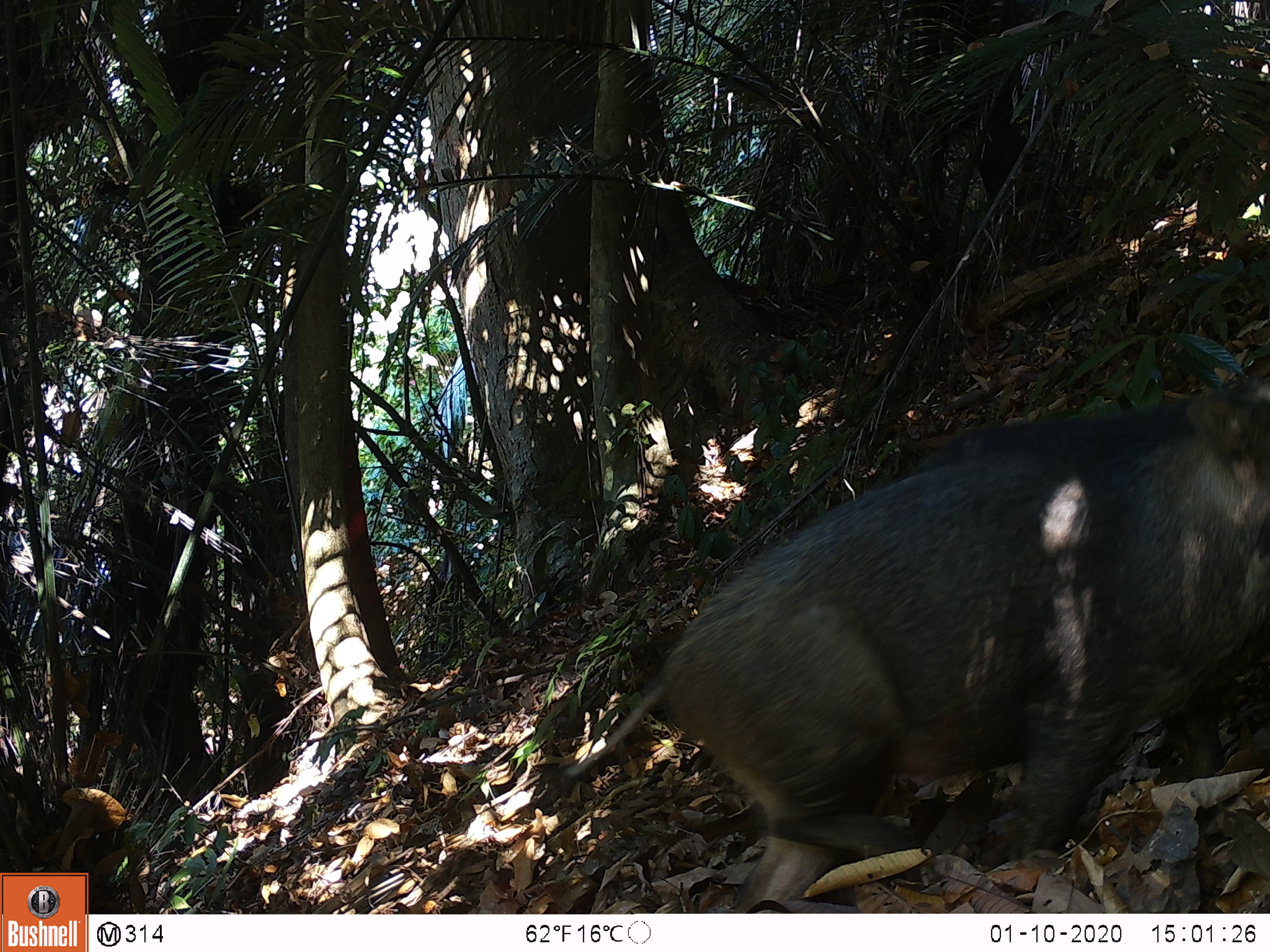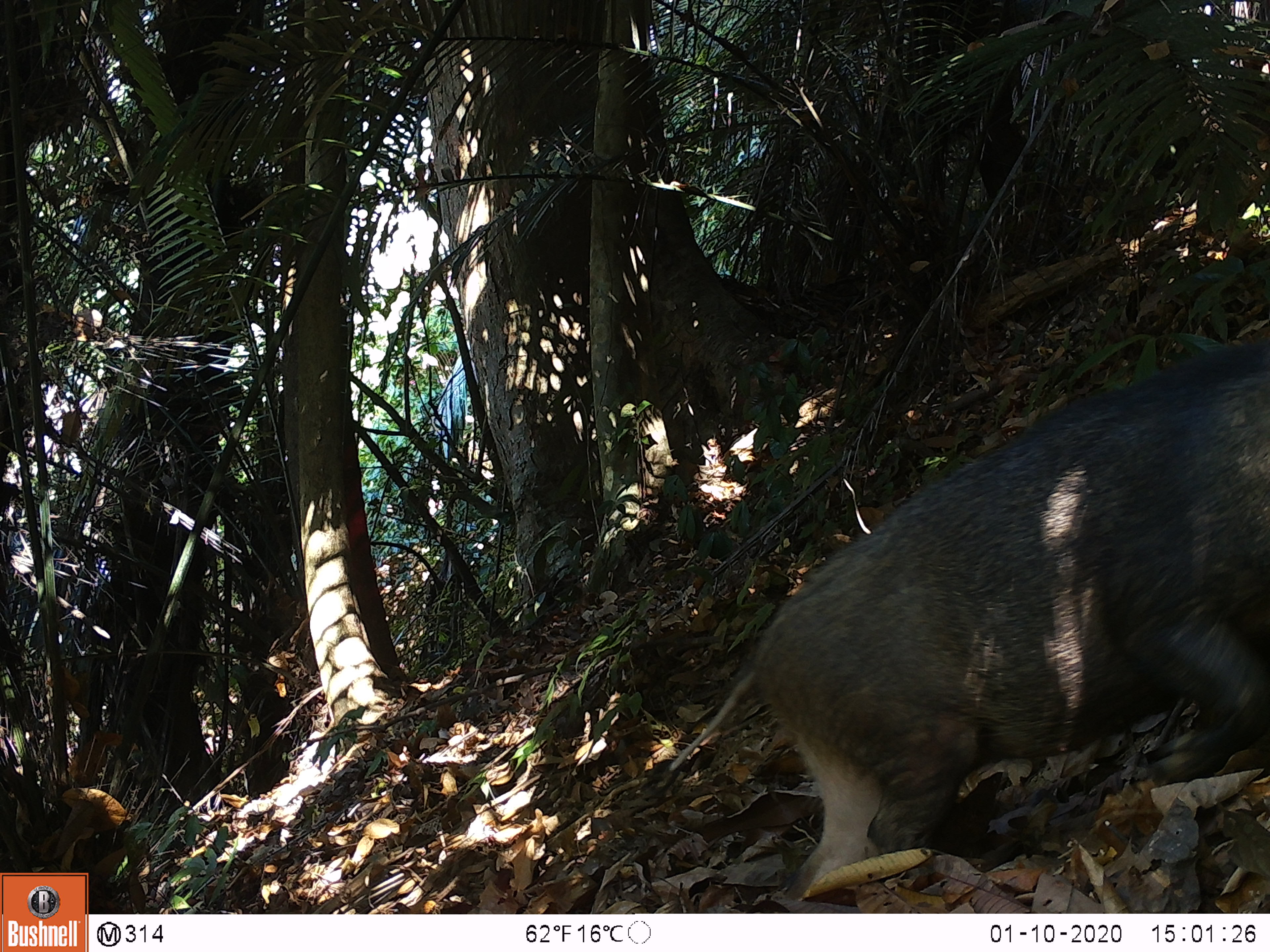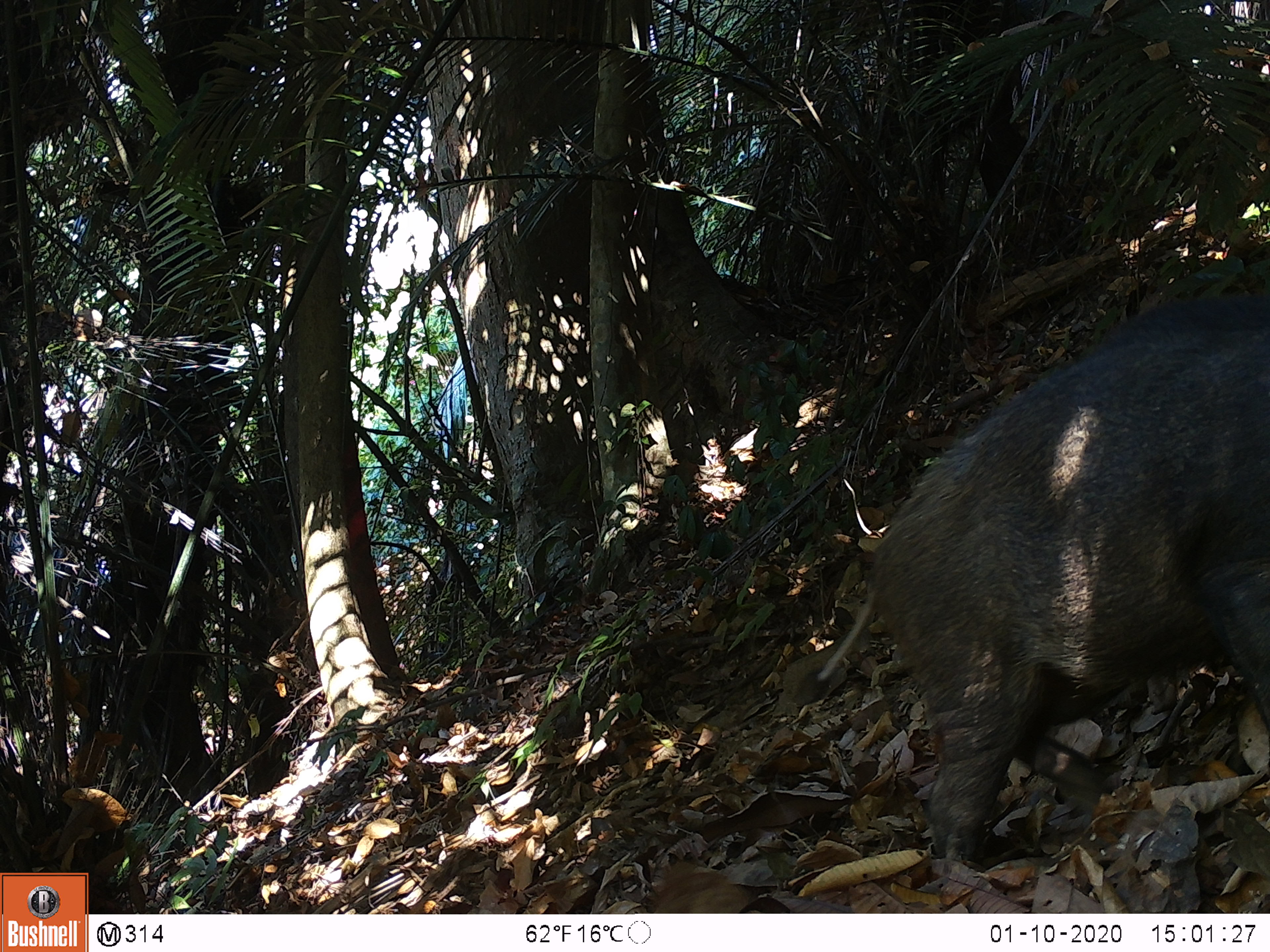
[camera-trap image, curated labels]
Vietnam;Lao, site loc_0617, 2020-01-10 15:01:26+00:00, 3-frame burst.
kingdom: Animalia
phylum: Chordata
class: Mammalia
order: Artiodactyla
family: Suidae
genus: Sus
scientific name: Sus scrofa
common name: eurasian wild pig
Eurasian wild pig (Sus scrofa). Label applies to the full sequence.